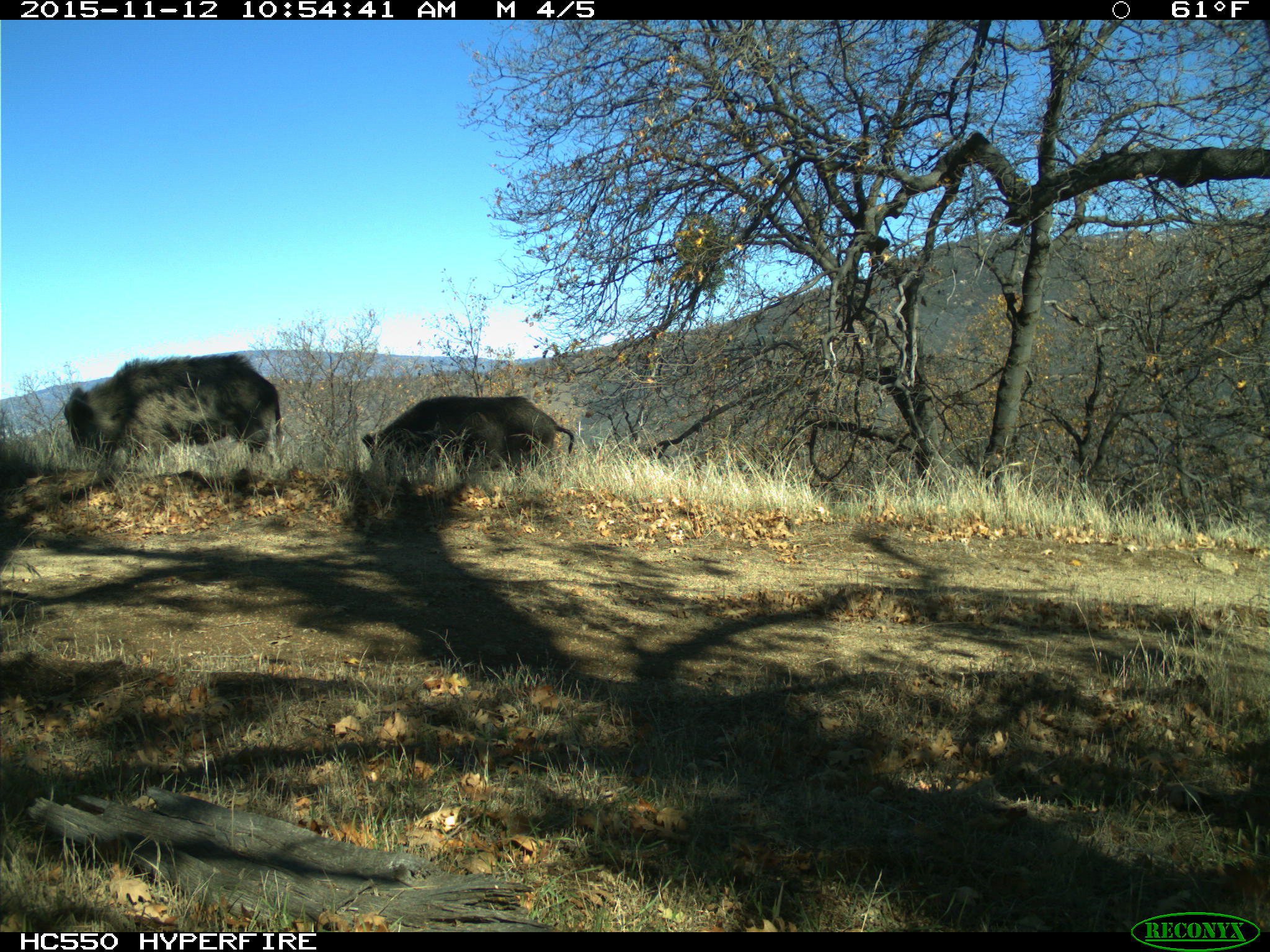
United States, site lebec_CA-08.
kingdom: Animalia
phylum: Chordata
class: Mammalia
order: Artiodactyla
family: Suidae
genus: Sus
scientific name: Sus scrofa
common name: wild boar